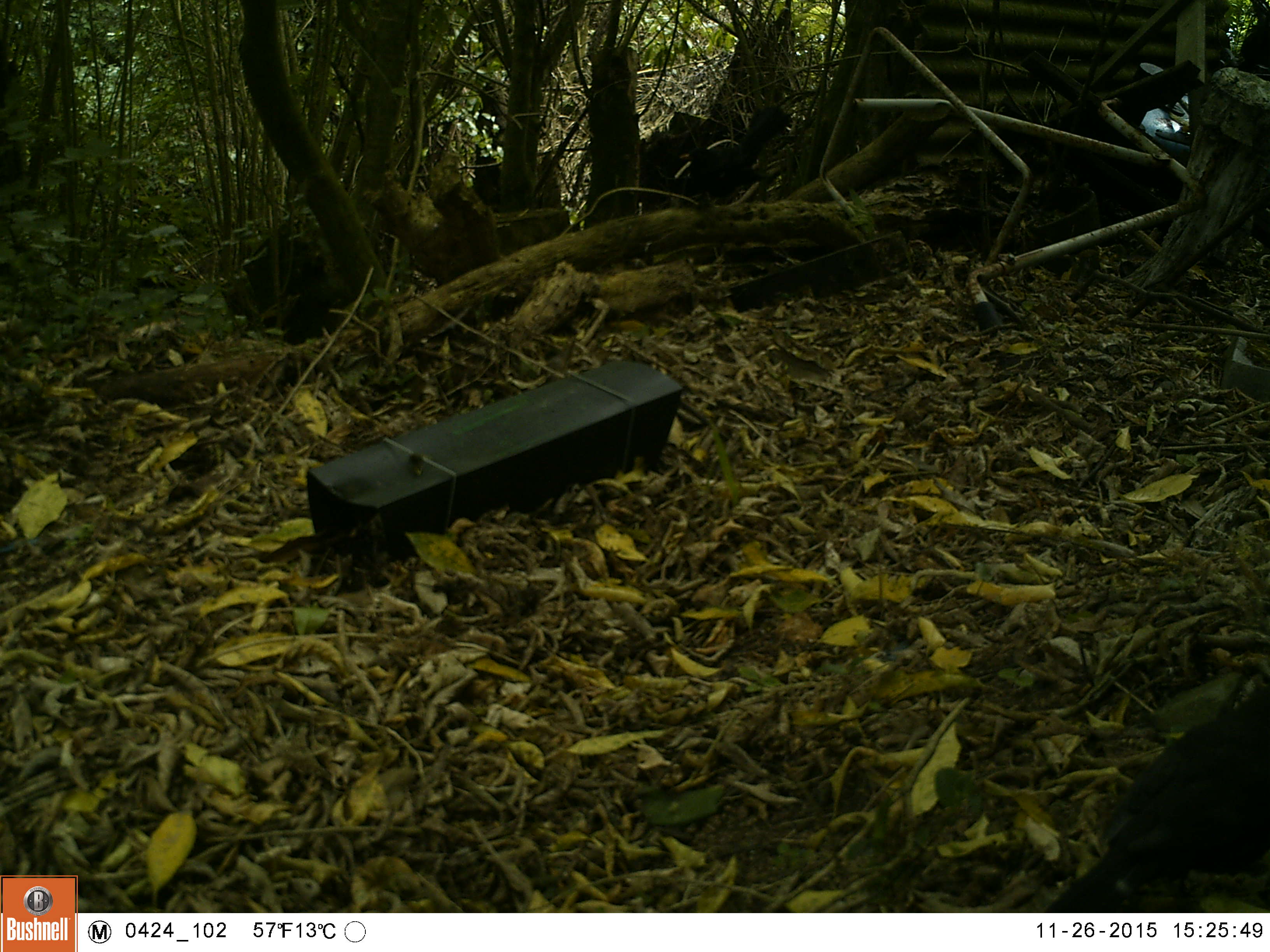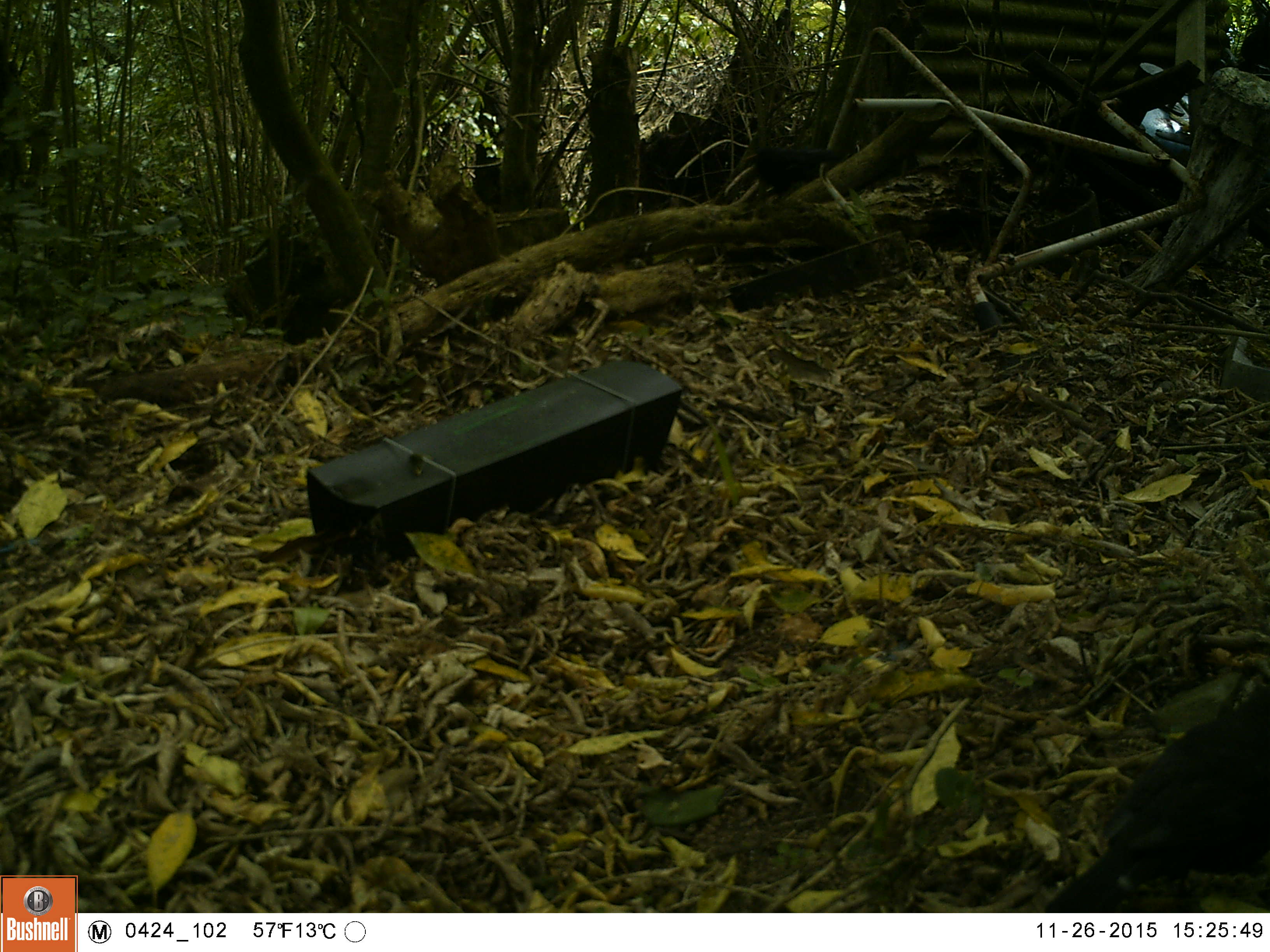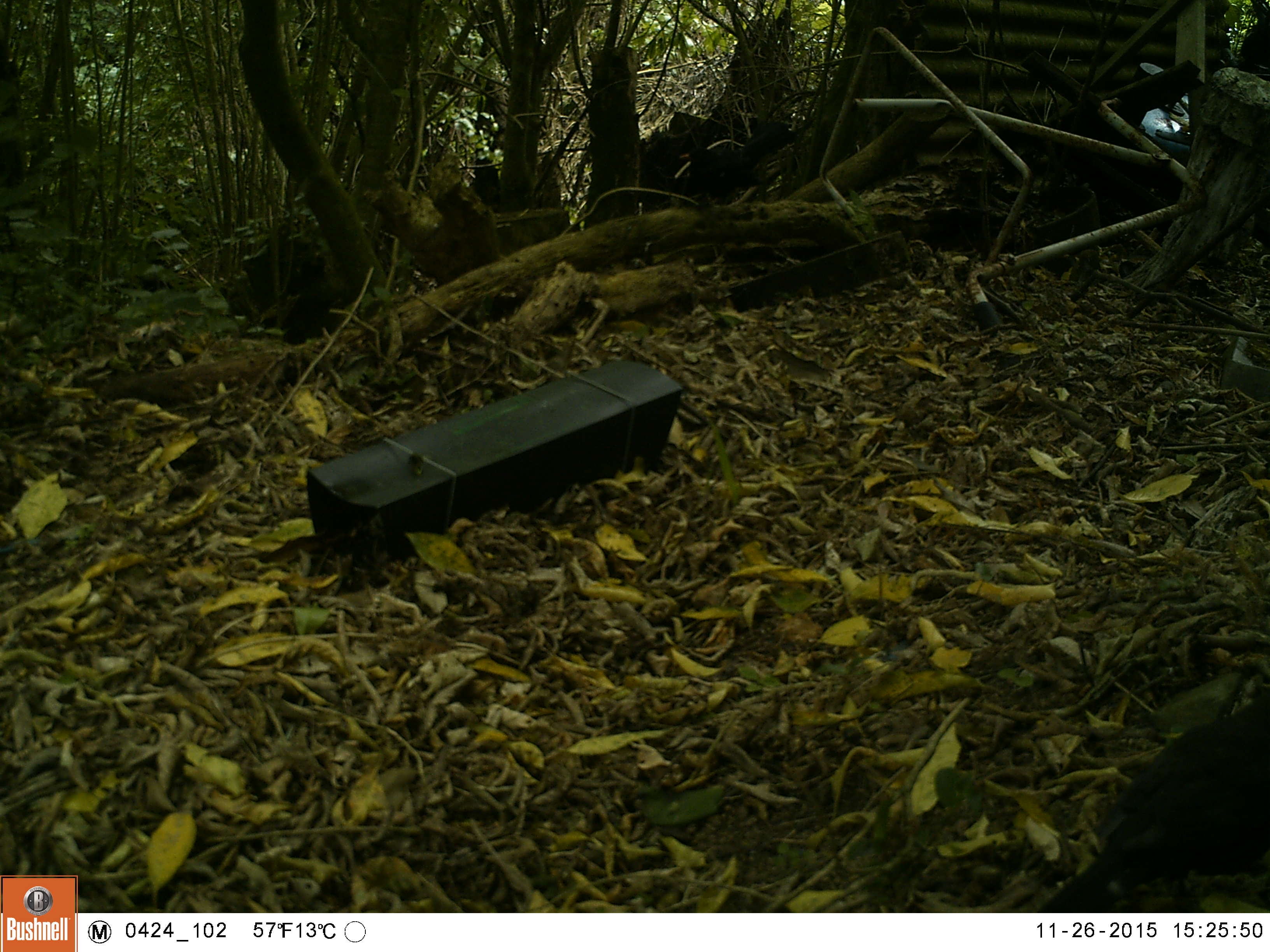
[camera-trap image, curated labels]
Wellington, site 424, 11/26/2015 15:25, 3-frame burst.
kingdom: Animalia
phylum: Chordata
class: Aves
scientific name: Aves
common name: bird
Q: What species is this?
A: Bird (Aves).